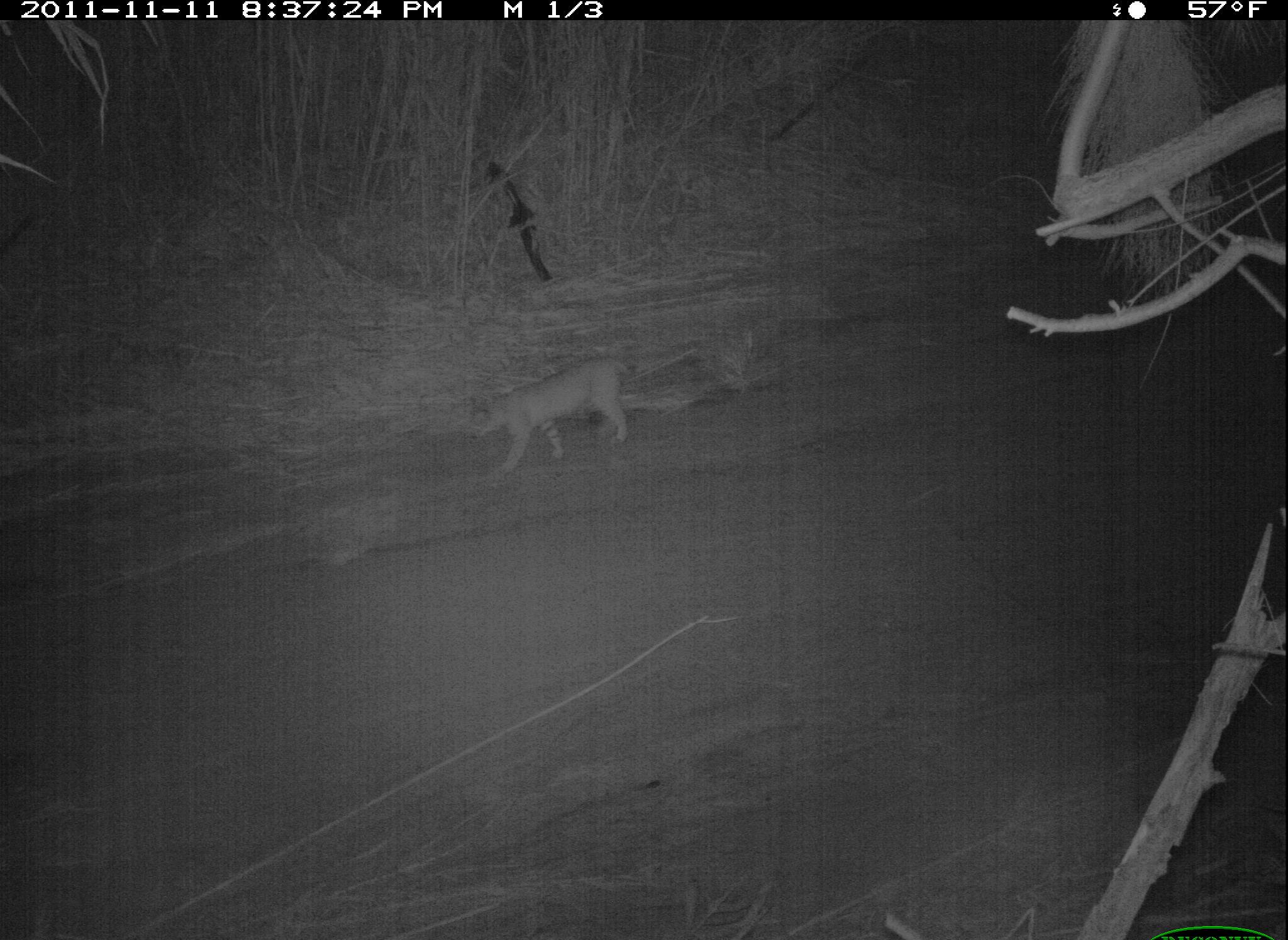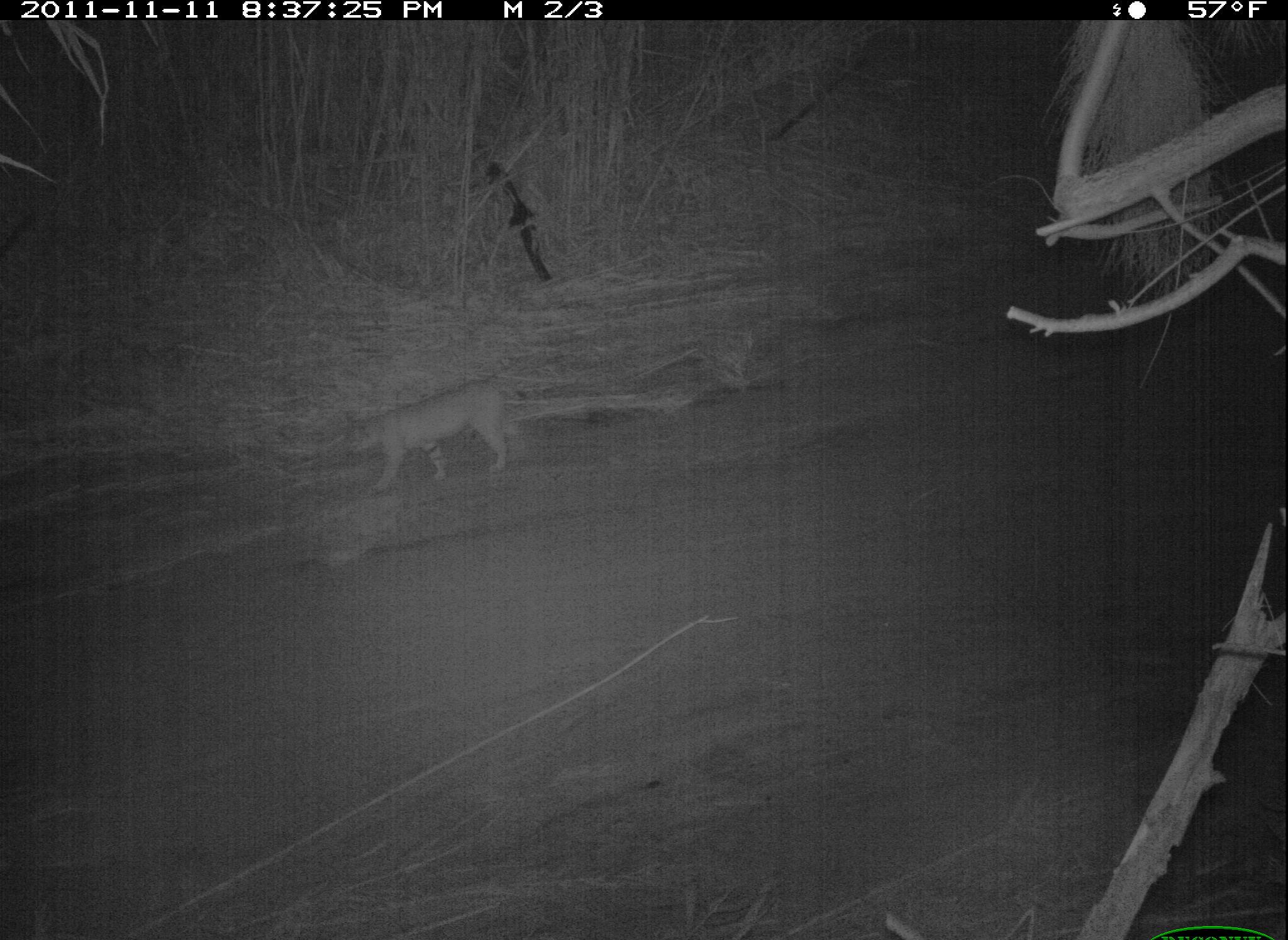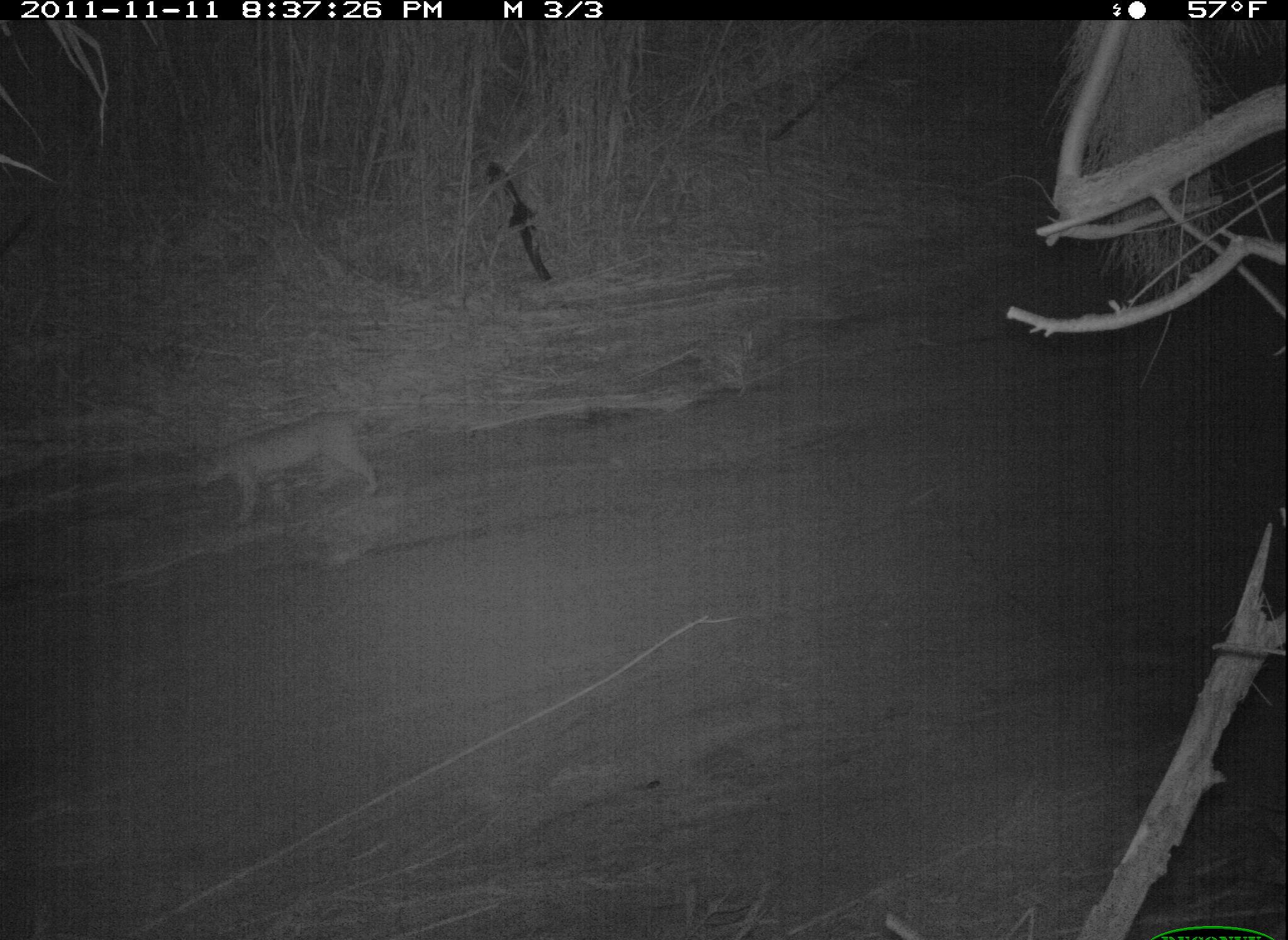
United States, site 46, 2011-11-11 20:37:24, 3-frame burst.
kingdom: Animalia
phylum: Chordata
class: Mammalia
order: Carnivora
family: Felidae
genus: Lynx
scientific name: Lynx rufus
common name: bobcat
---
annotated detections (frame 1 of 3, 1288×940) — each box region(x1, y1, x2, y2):
bobcat: region(459, 350, 650, 483)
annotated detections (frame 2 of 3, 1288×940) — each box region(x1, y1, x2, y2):
bobcat: region(325, 370, 538, 506)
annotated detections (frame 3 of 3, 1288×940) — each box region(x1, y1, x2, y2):
bobcat: region(169, 395, 399, 546)